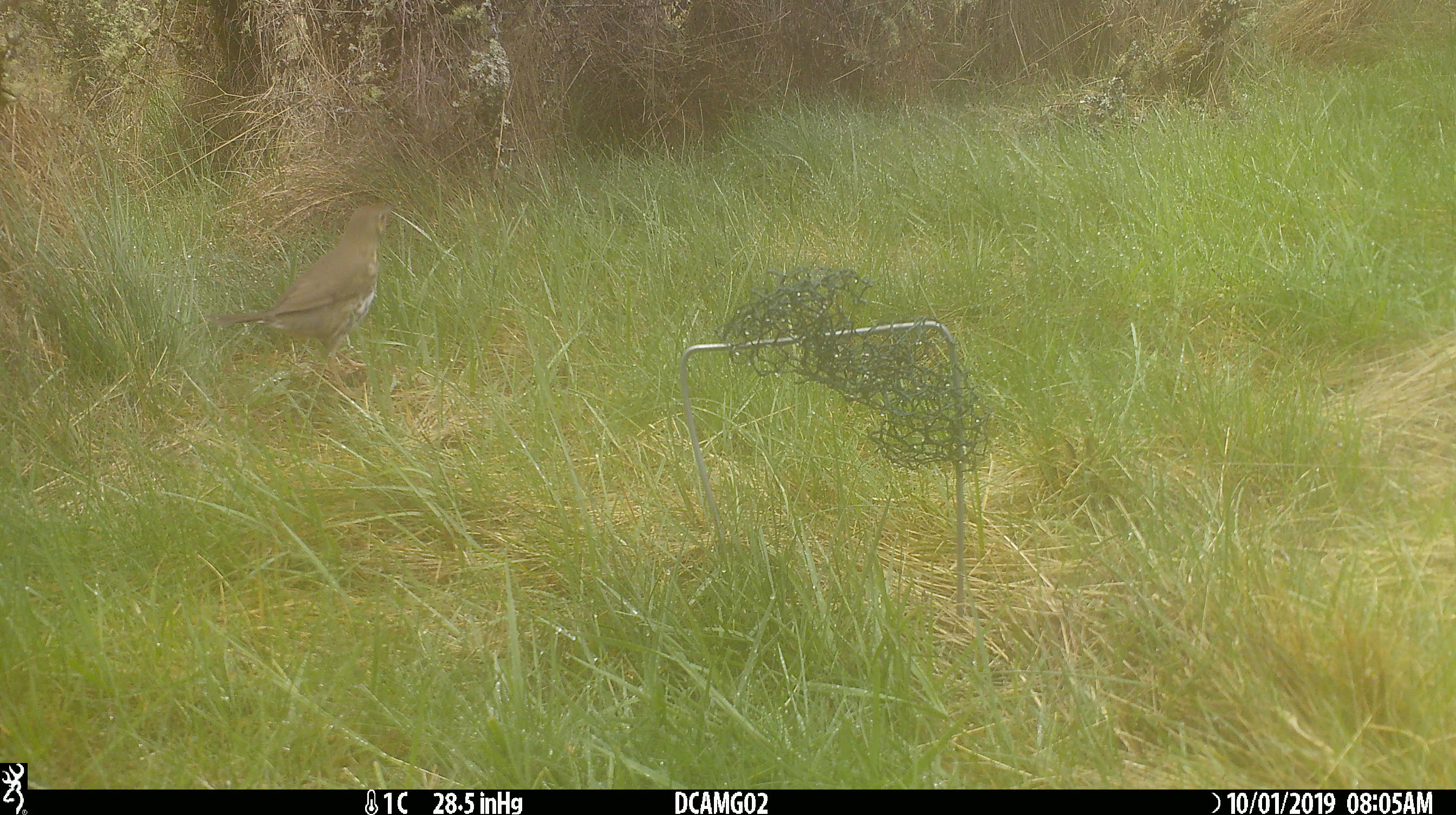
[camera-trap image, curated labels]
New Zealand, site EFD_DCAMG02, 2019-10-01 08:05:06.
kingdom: Animalia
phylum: Chordata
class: Aves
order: Passeriformes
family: Turdidae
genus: Turdus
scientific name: Turdus philomelos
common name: song thrush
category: thrush